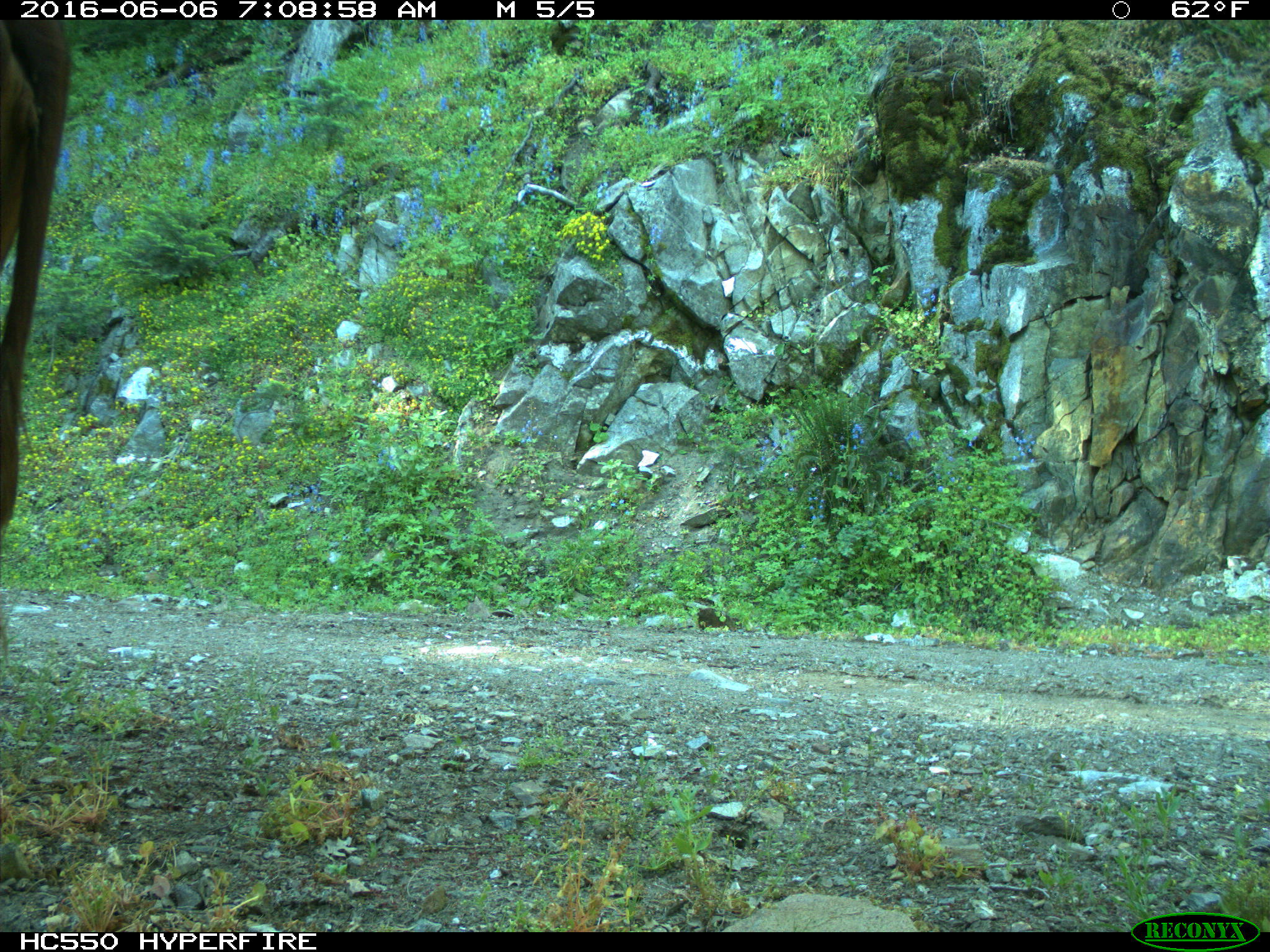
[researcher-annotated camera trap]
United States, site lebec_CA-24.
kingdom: Animalia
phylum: Chordata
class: Mammalia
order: Artiodactyla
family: Bovidae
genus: Bos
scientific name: Bos taurus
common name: domestic cow